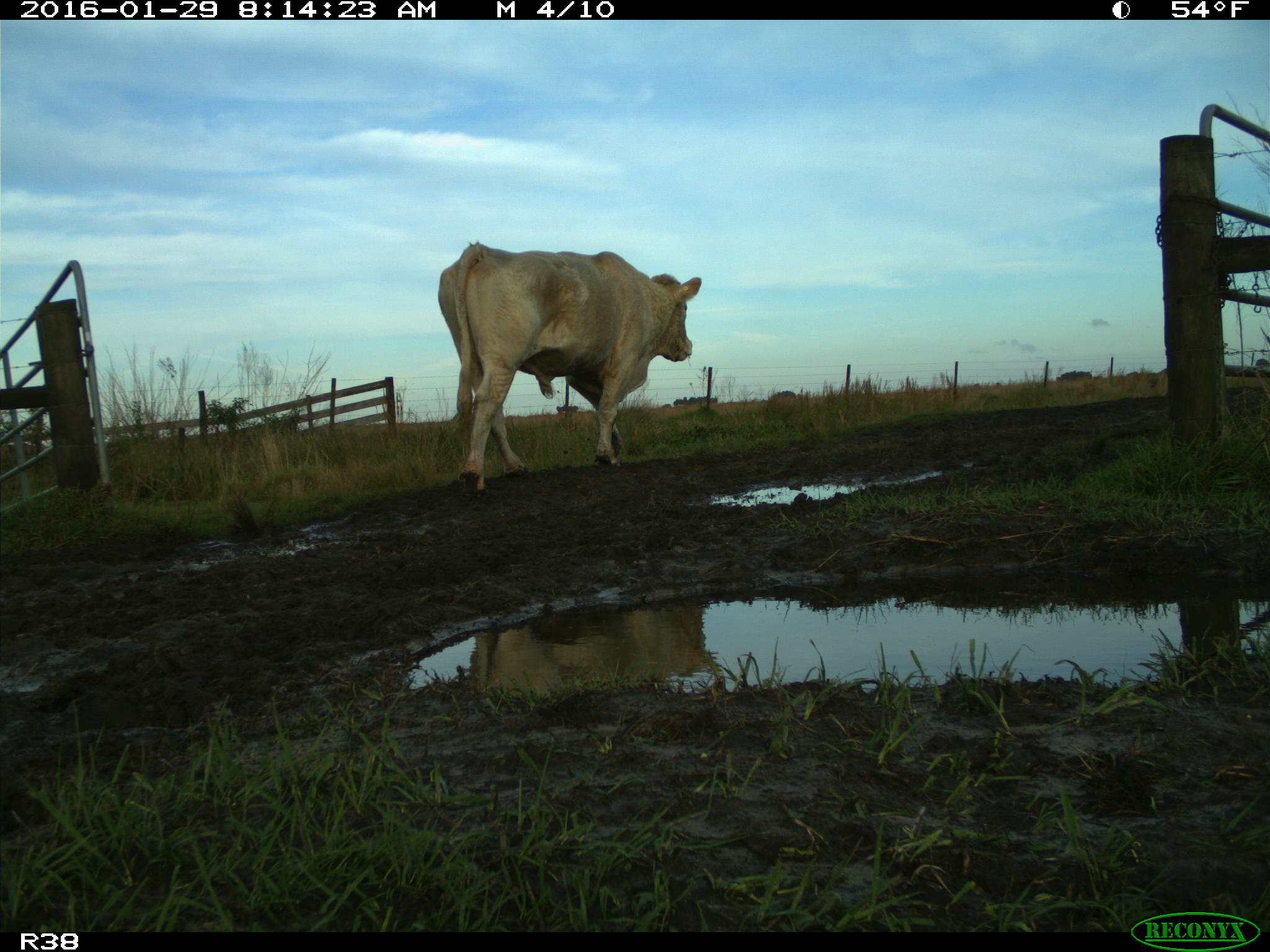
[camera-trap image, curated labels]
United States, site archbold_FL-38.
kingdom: Animalia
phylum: Chordata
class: Mammalia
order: Artiodactyla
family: Bovidae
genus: Bos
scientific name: Bos taurus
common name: domestic cow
Bos taurus (domestic cow).